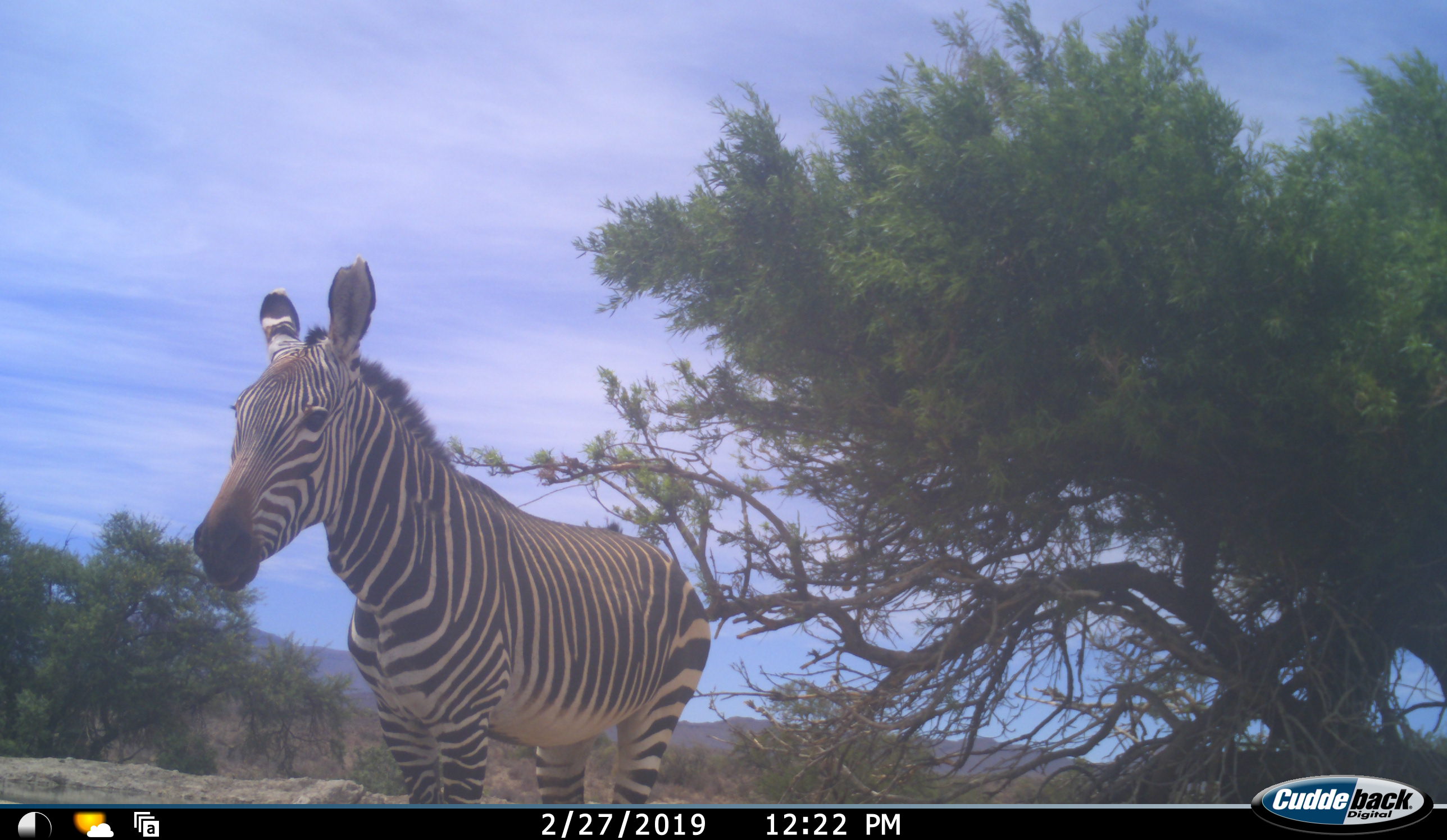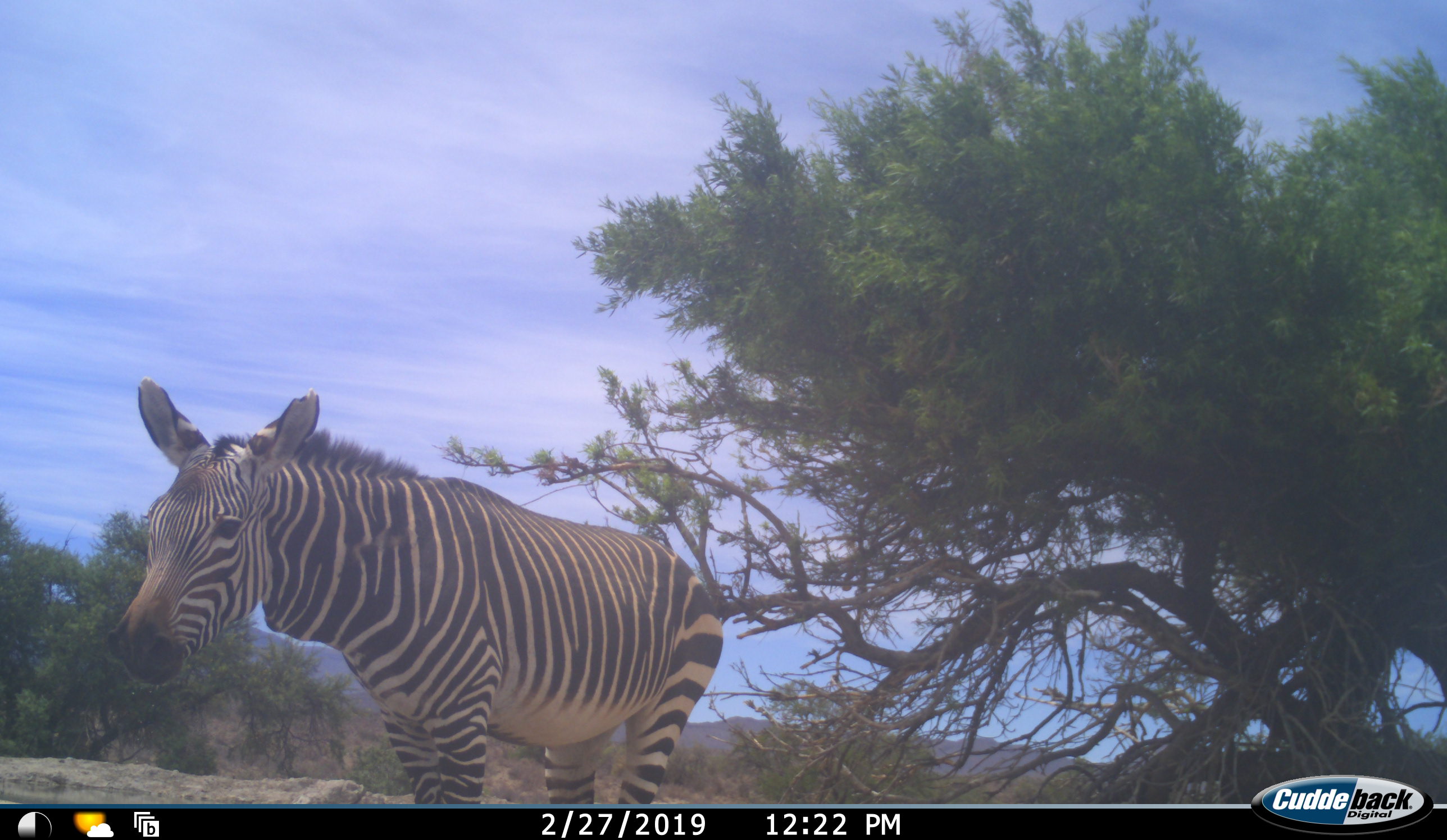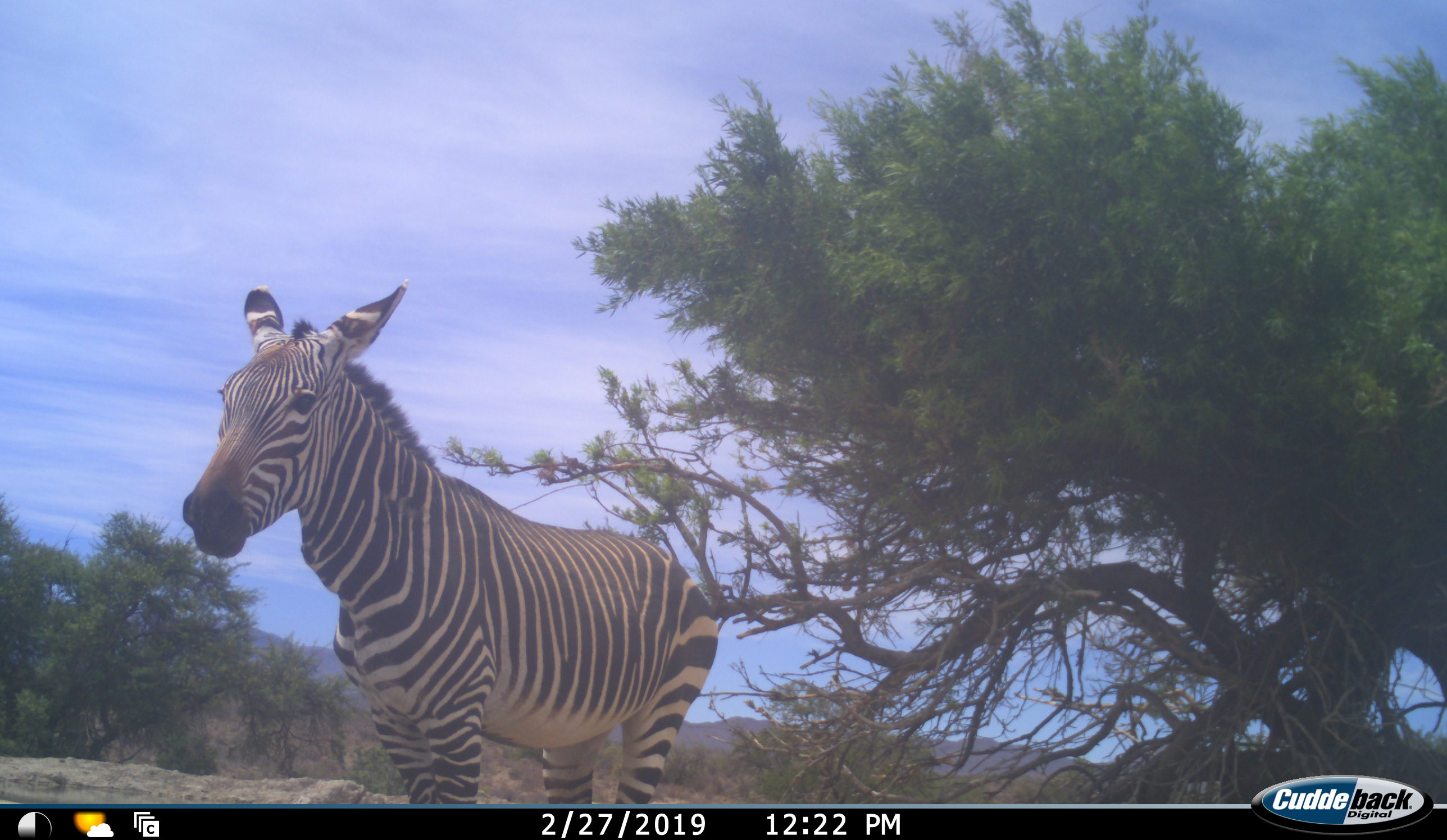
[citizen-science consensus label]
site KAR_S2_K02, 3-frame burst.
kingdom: Animalia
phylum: Chordata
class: Mammalia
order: Perissodactyla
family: Equidae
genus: Equus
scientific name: Equus zebra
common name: mountain zebra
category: zebramountain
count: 1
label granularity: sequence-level